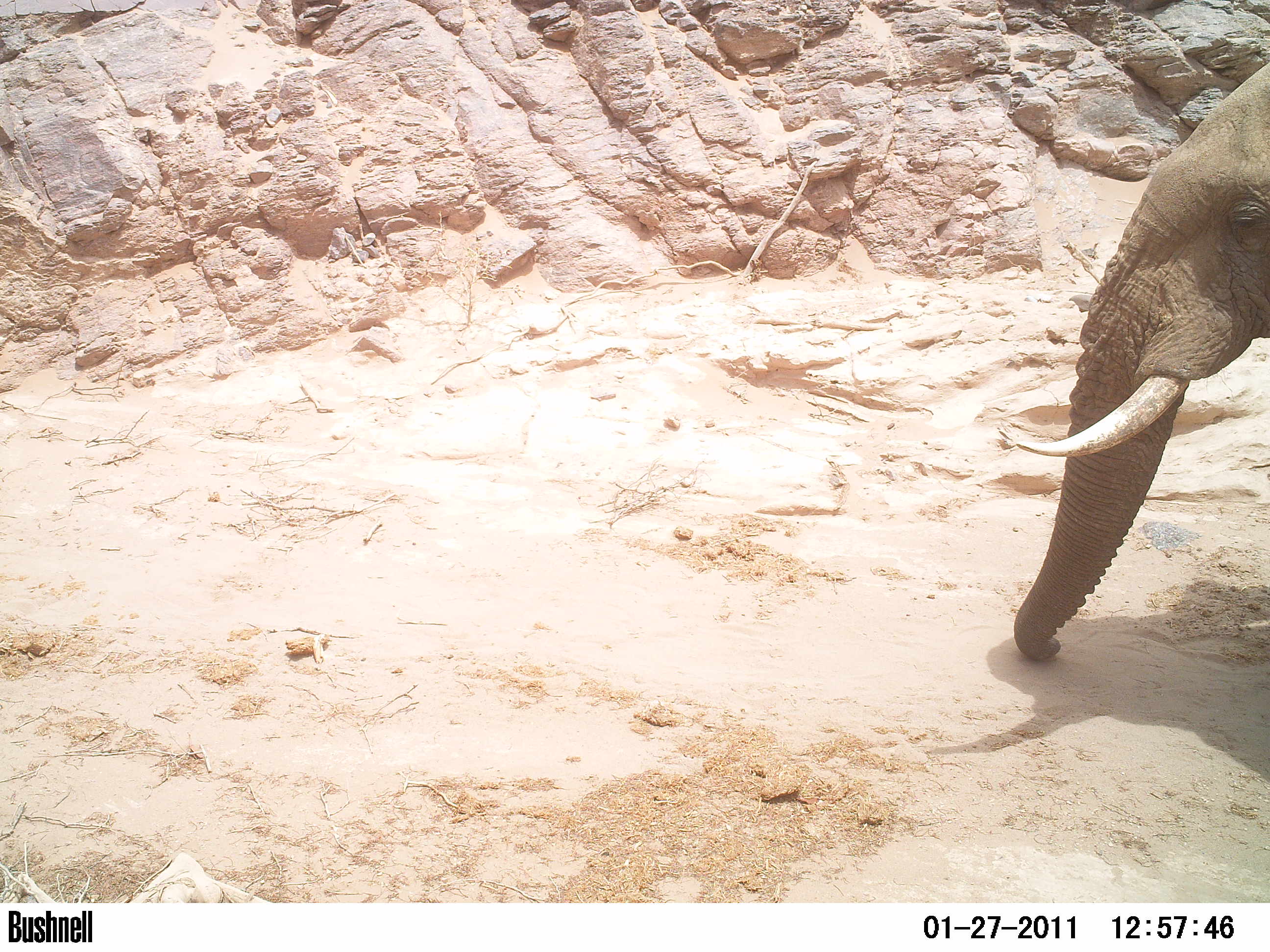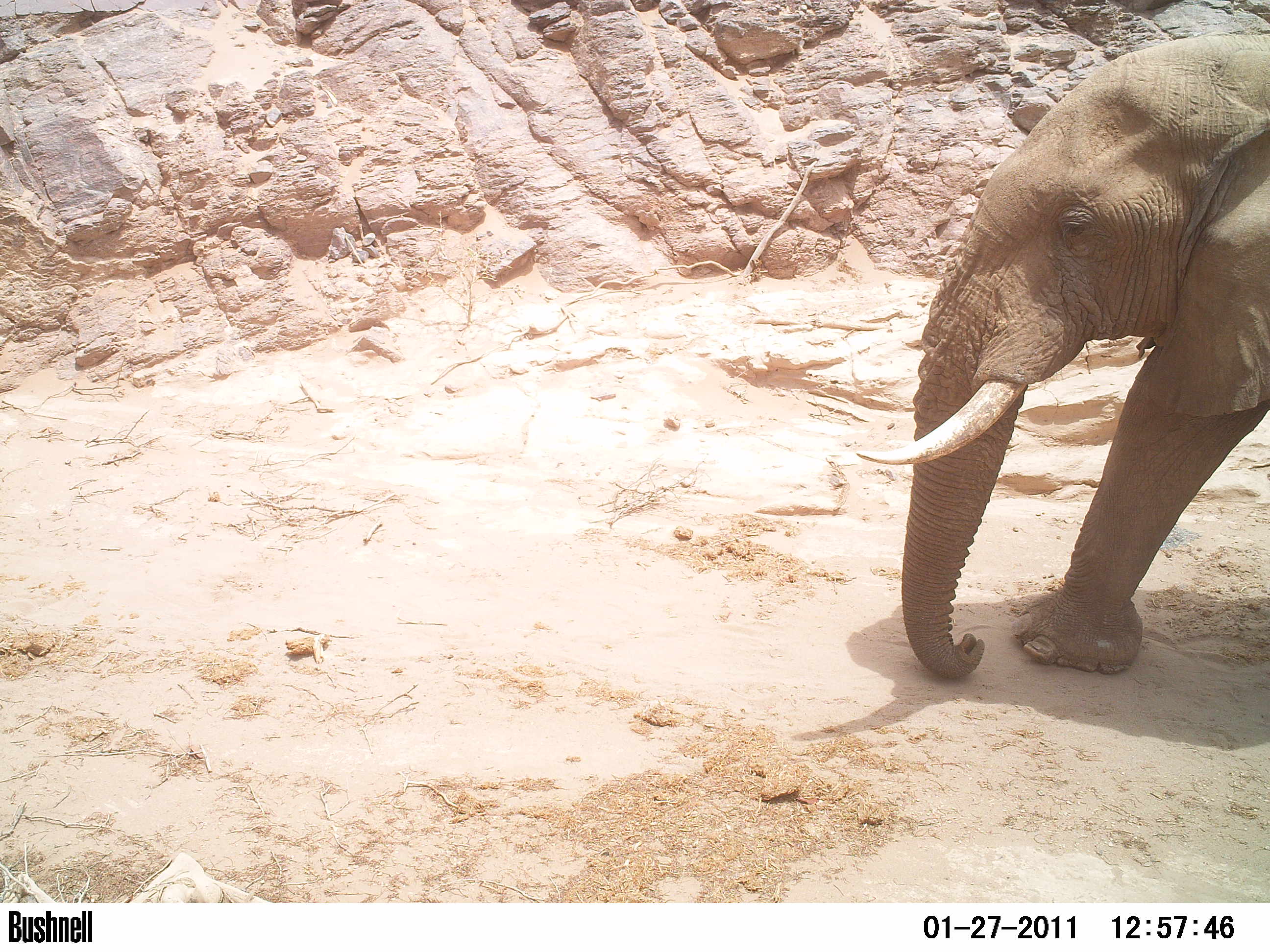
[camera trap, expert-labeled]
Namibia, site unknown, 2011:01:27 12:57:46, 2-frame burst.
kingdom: Animalia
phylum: Chordata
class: Mammalia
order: Proboscidea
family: Elephantidae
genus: Loxodonta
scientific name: Loxodonta africana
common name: african elephant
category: loxodanta africana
Loxodanta africana (african elephant) (Loxodonta africana).